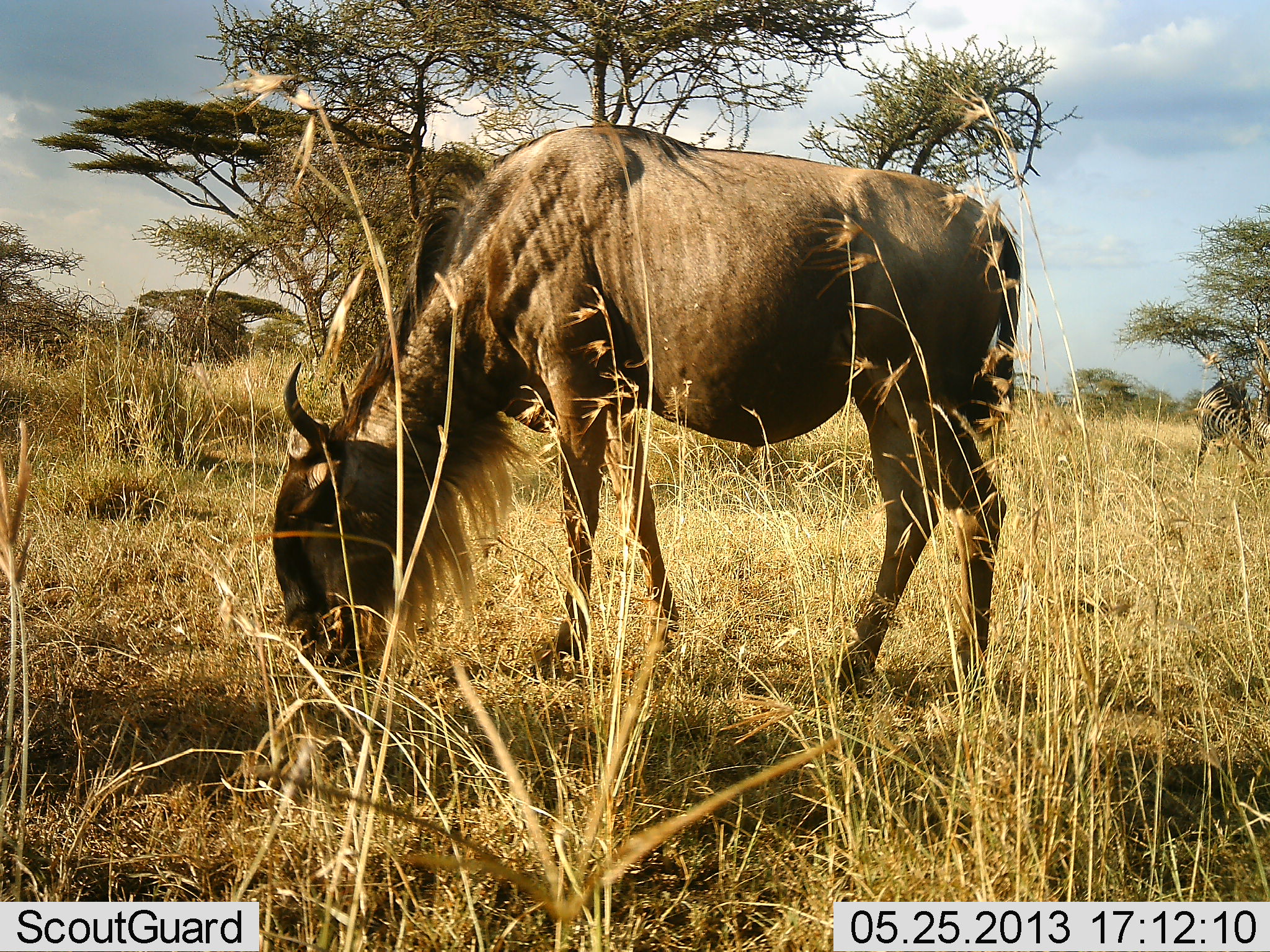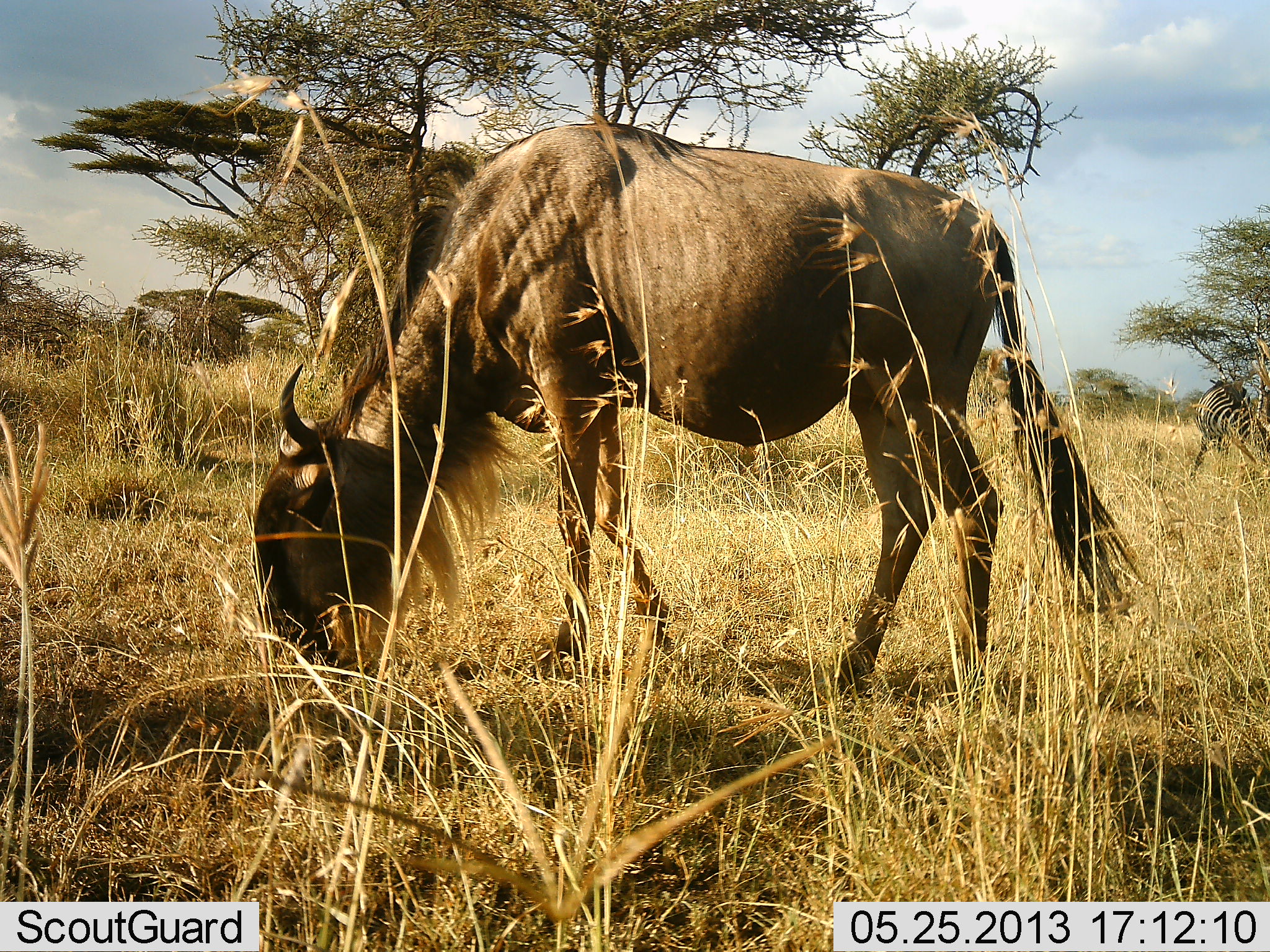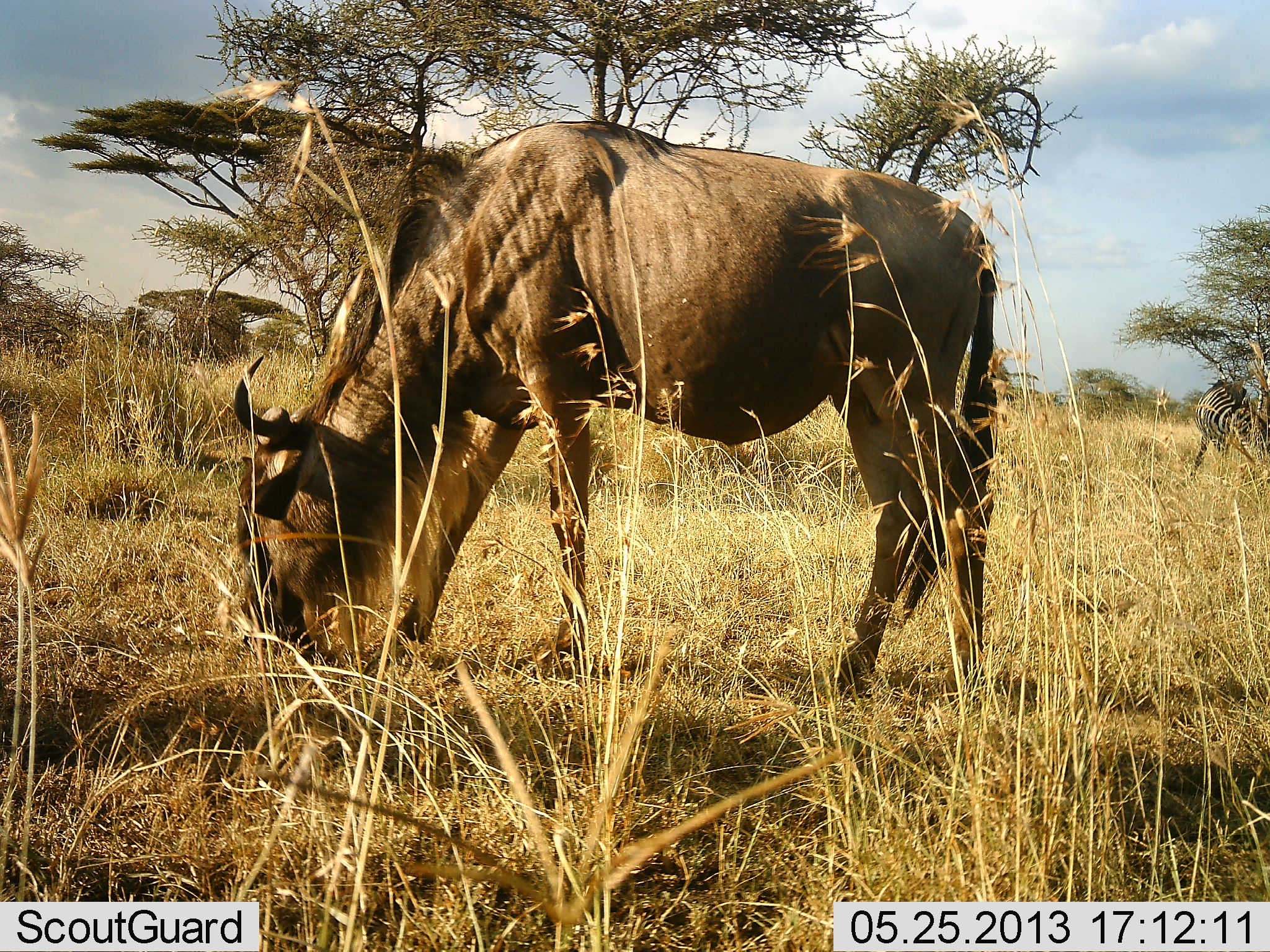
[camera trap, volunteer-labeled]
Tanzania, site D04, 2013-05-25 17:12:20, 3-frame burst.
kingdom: Animalia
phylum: Chordata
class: Mammalia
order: Artiodactyla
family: Bovidae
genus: Connochaetes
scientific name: Connochaetes taurinus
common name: blue wildebeest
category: wildebeest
Wildebeest (blue wildebeest) (Connochaetes taurinus), count 1. Behavior (volunteer vote fractions): standing 21%, resting 0%, moving 3%, interacting 0%. Young present (vote fraction): 0%. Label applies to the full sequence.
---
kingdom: Animalia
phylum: Chordata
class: Mammalia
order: Perissodactyla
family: Equidae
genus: Equus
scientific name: Equus quagga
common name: plains zebra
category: zebra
Zebra (plains zebra) (Equus quagga), count 1. Behavior (volunteer vote fractions): standing 37%, resting 0%, moving 5%, interacting 0%. Young present (vote fraction): 0%. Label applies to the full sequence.